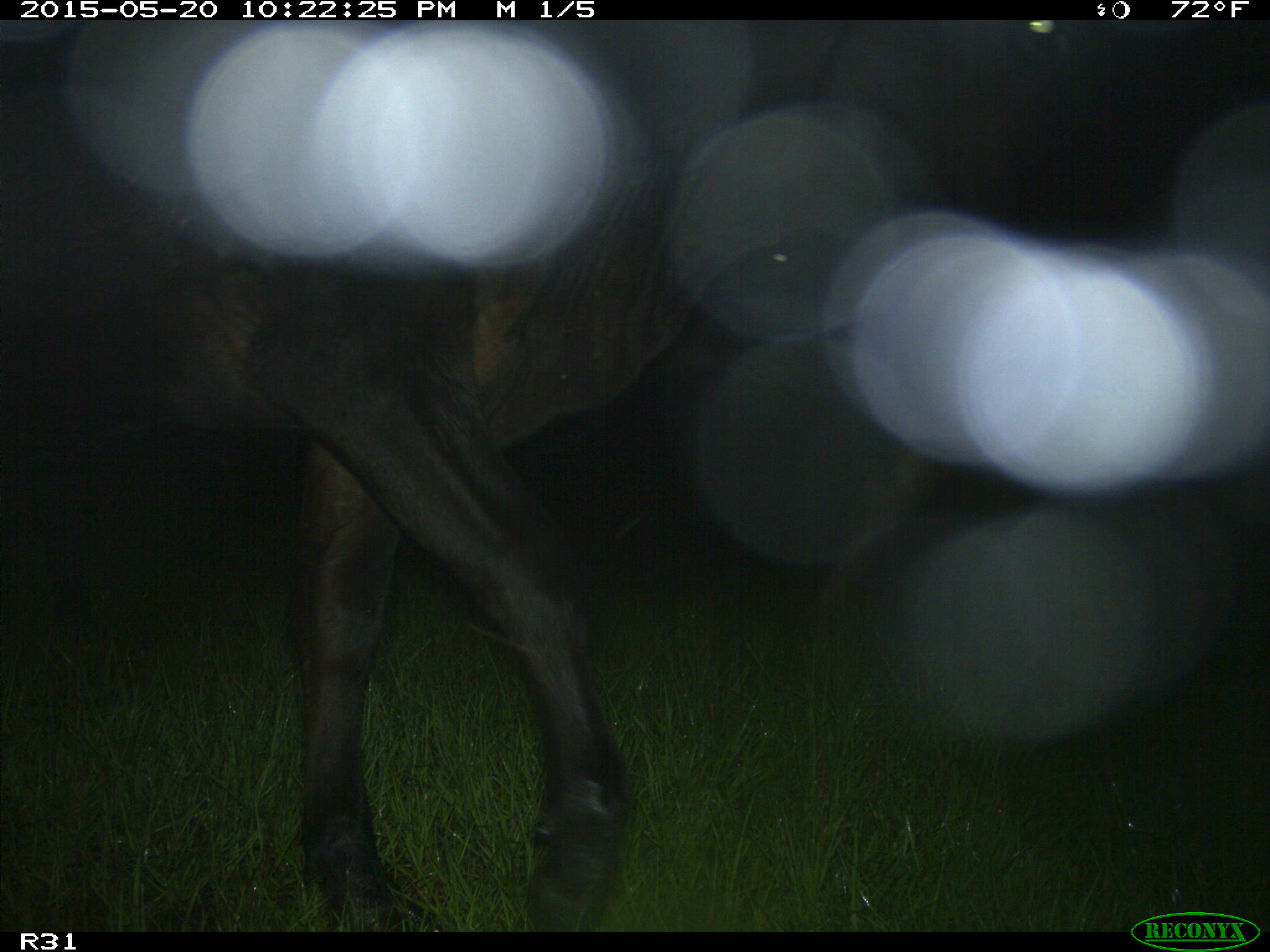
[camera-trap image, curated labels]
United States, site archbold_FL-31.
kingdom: Animalia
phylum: Chordata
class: Mammalia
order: Artiodactyla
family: Bovidae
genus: Bos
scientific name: Bos taurus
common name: domestic cow